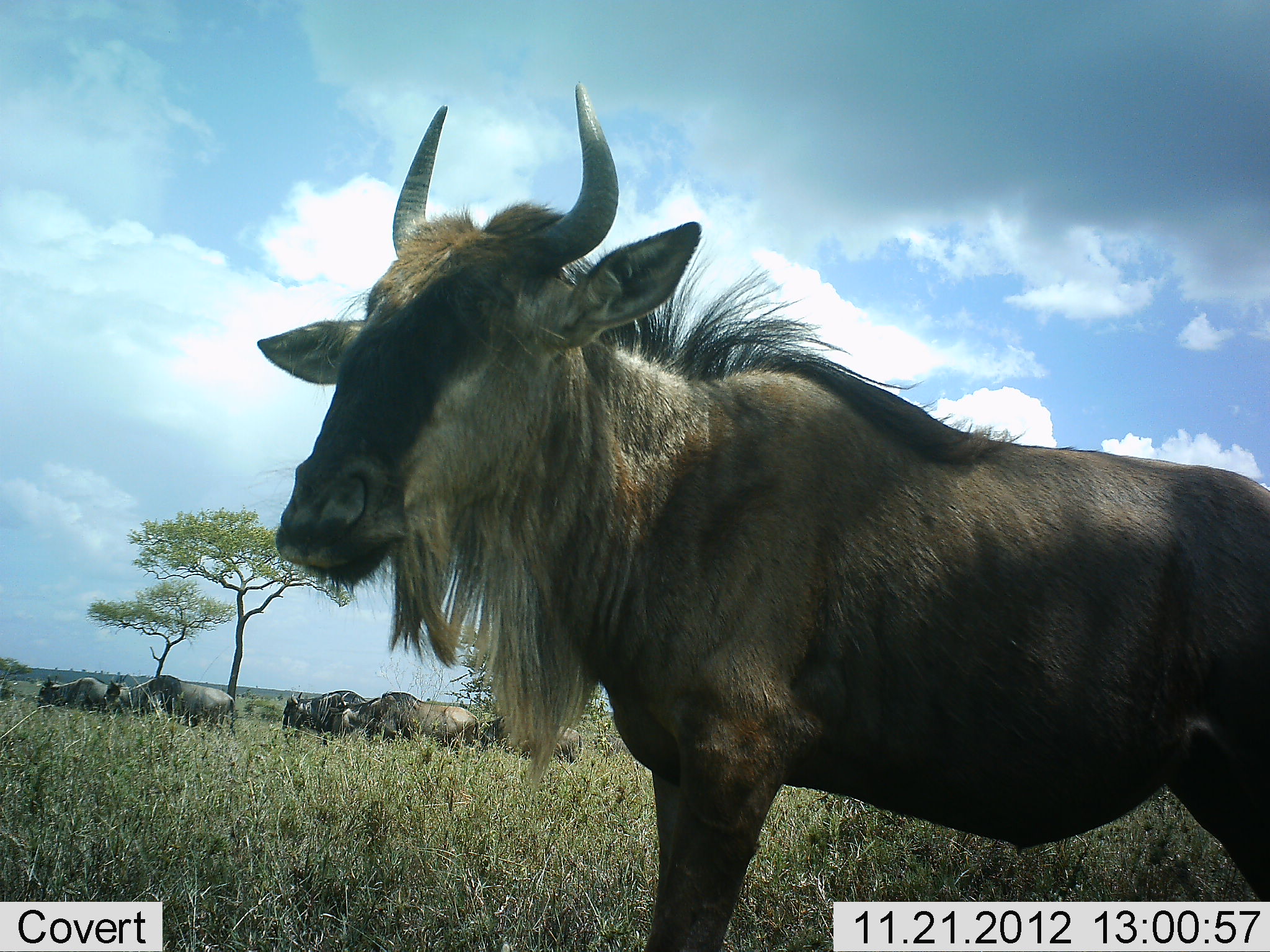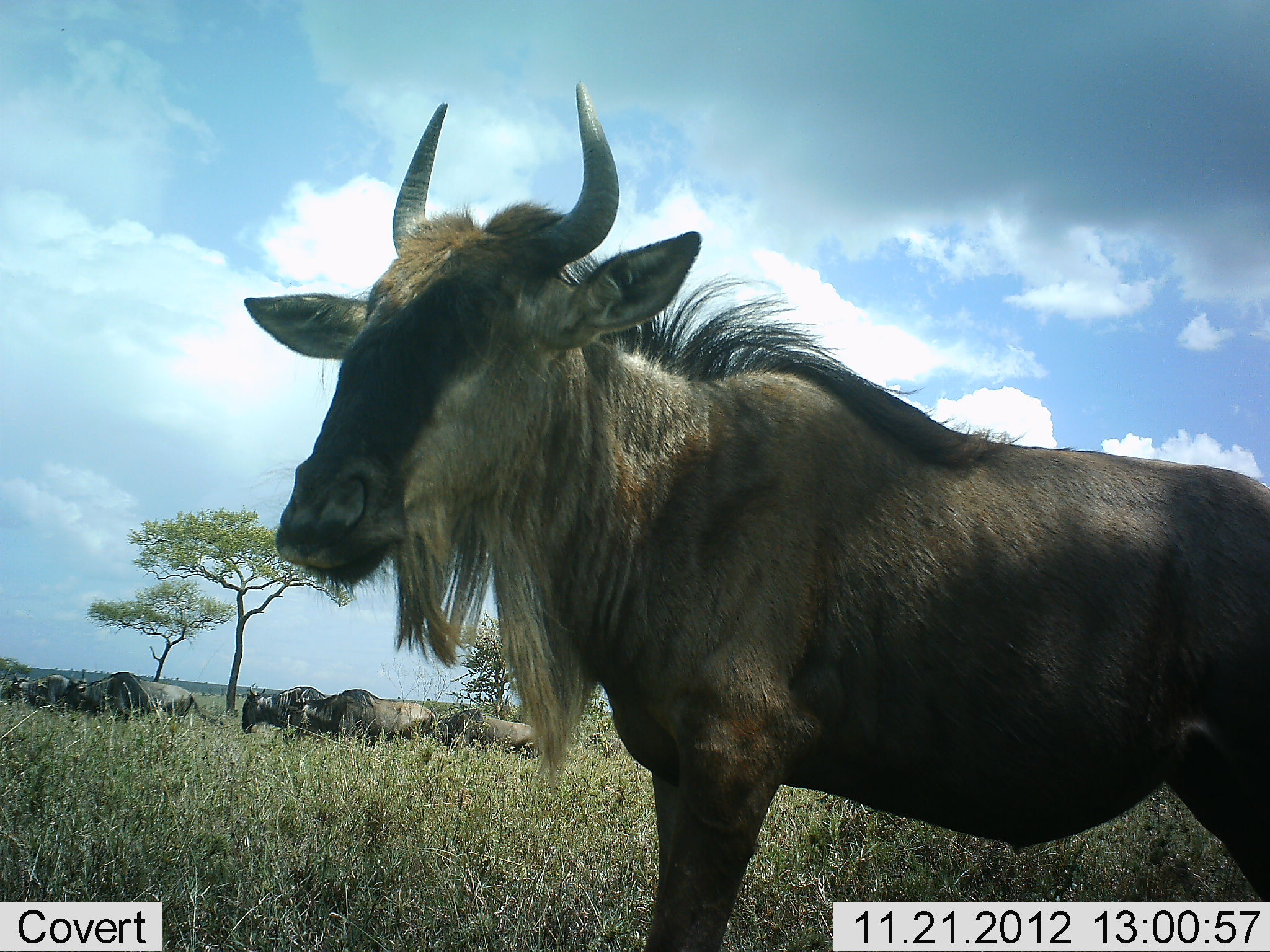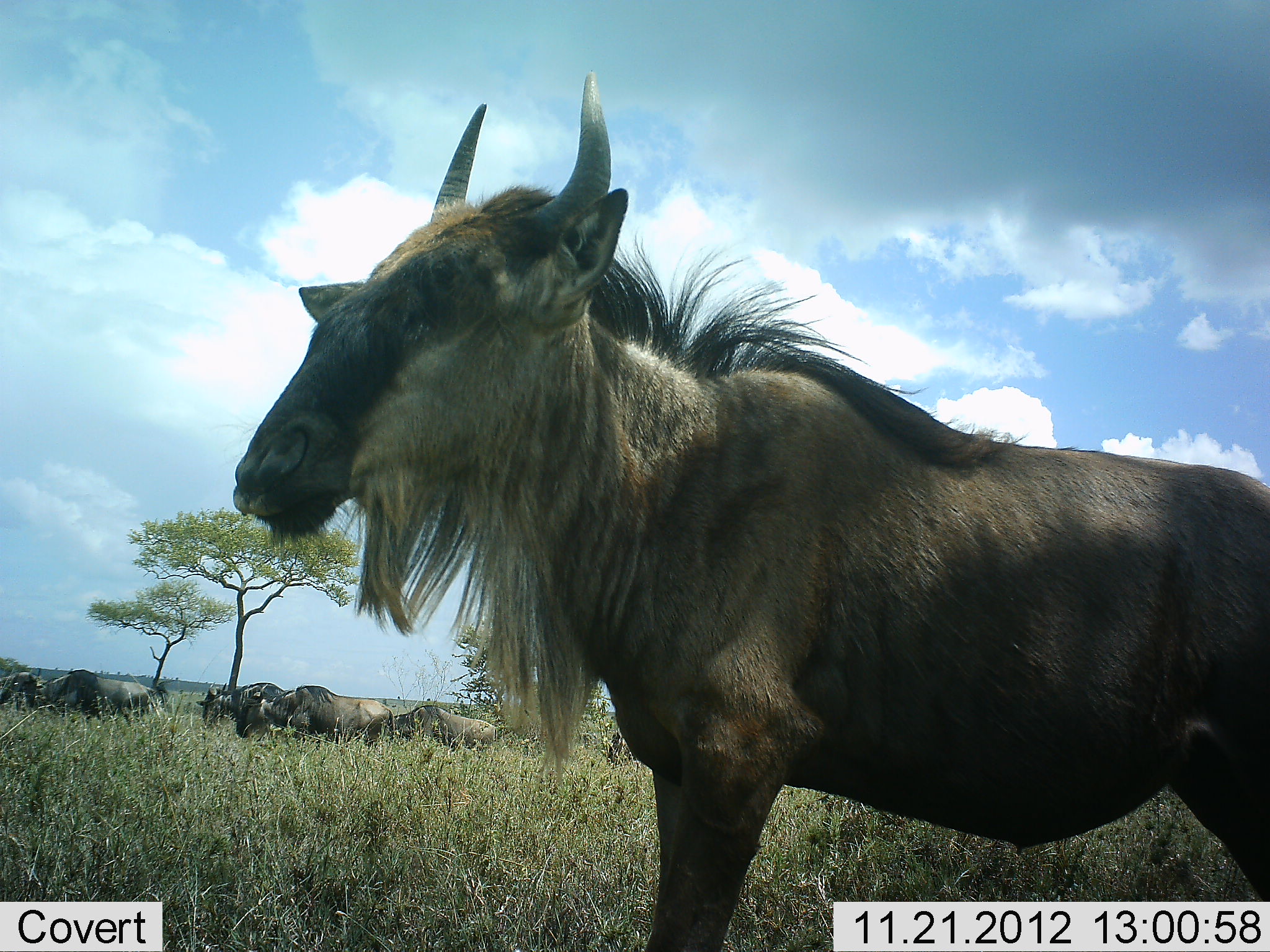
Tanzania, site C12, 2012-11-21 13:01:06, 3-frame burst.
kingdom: Animalia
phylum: Chordata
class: Mammalia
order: Artiodactyla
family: Bovidae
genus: Connochaetes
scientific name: Connochaetes taurinus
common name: blue wildebeest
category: wildebeest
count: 9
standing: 100%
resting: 0%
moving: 100%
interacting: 0%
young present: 0%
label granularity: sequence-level